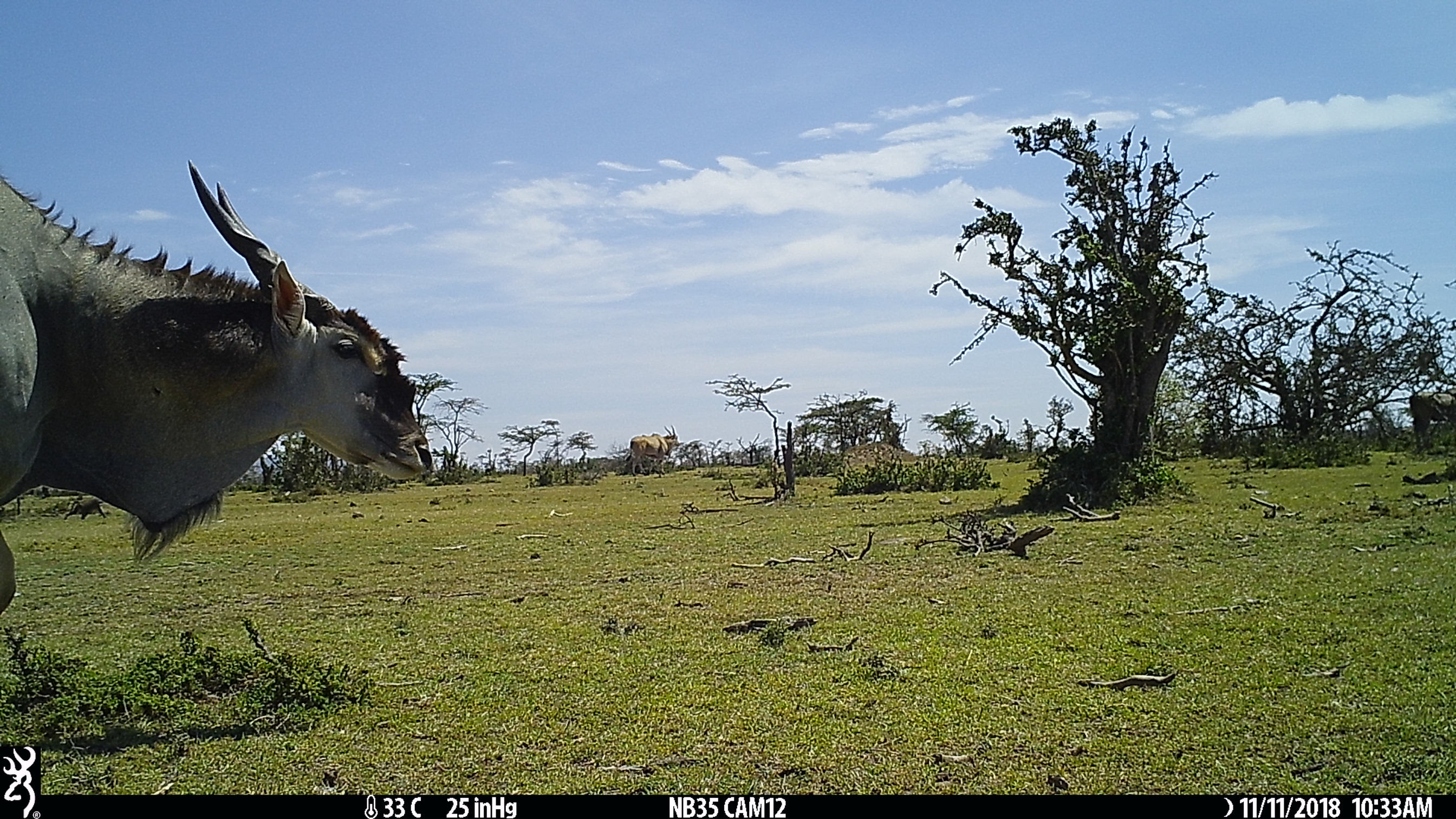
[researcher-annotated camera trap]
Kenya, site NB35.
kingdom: Animalia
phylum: Chordata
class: Mammalia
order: Artiodactyla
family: Bovidae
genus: Tragelaphus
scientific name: Tragelaphus oryx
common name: eland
Eland (Tragelaphus oryx).